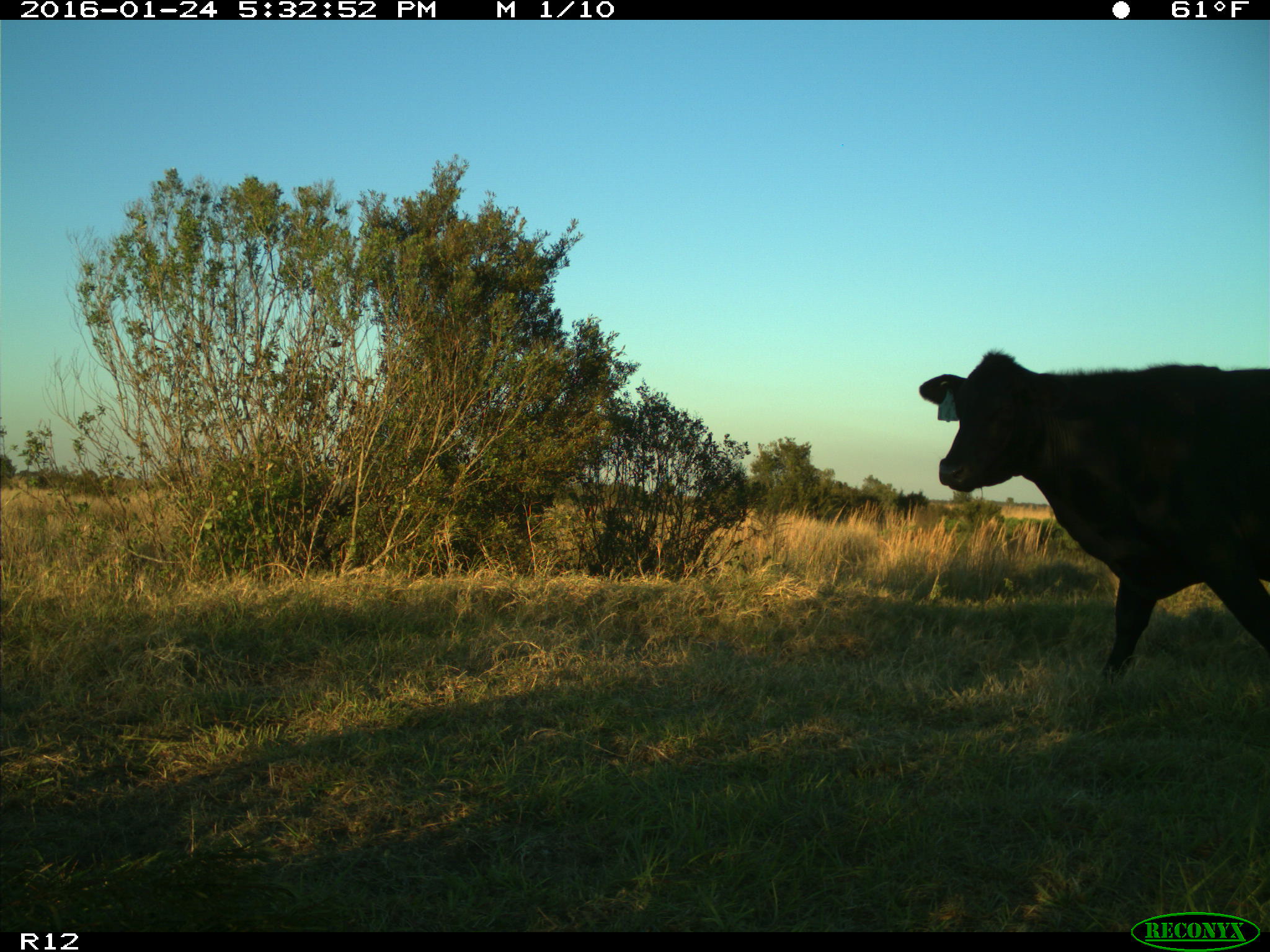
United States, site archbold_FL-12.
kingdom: Animalia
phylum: Chordata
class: Mammalia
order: Artiodactyla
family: Bovidae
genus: Bos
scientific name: Bos taurus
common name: domestic cow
Bos taurus (domestic cow).